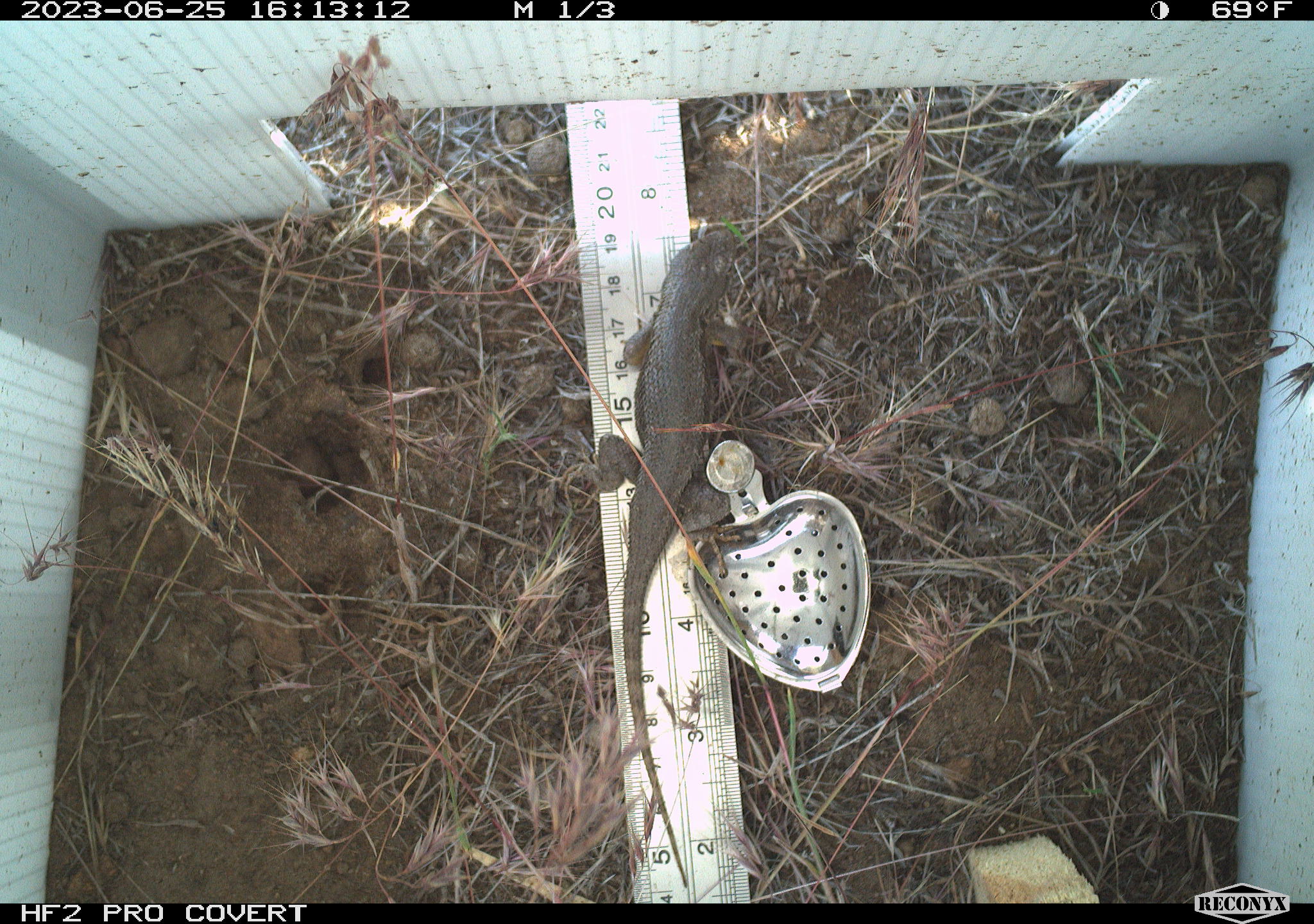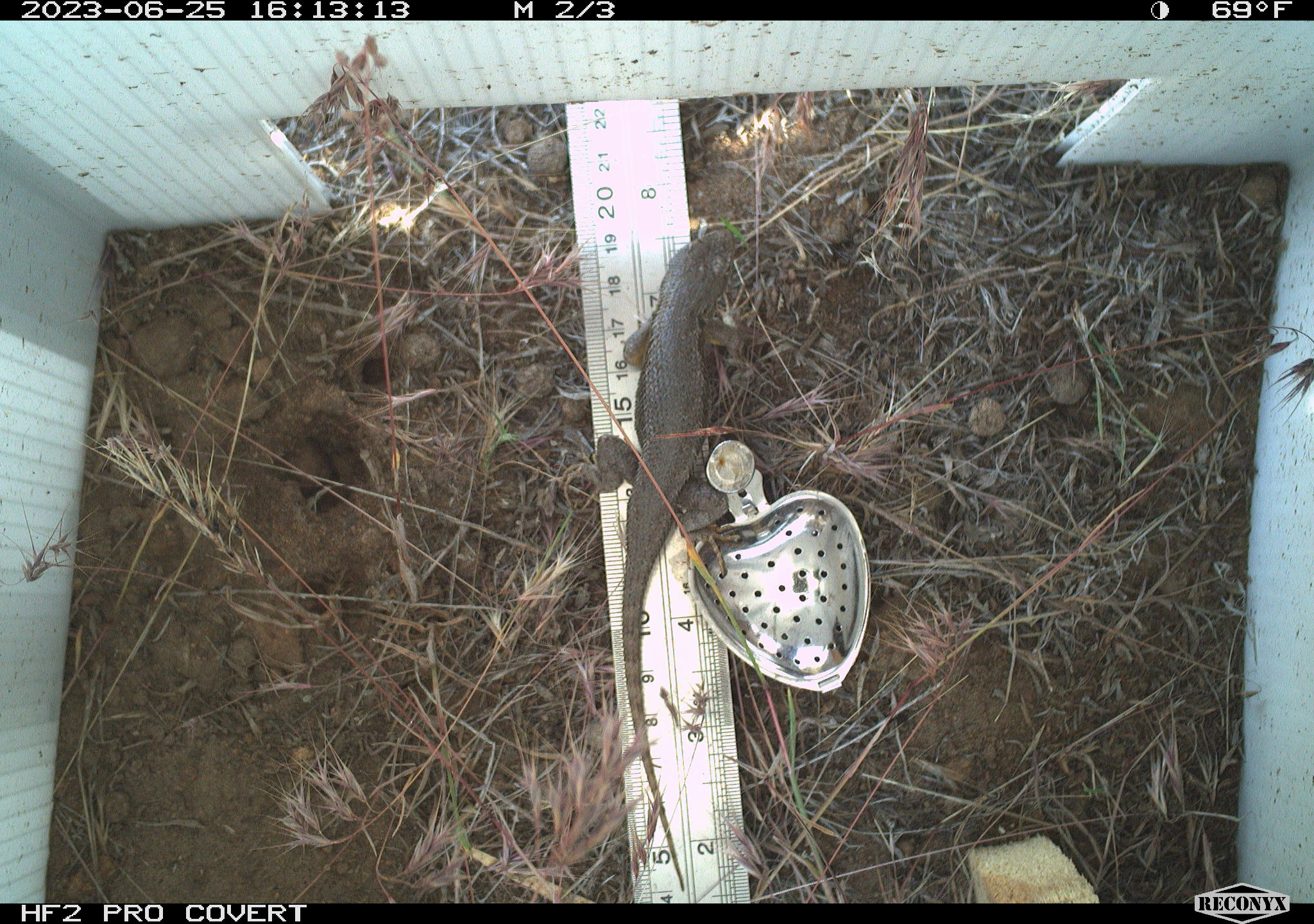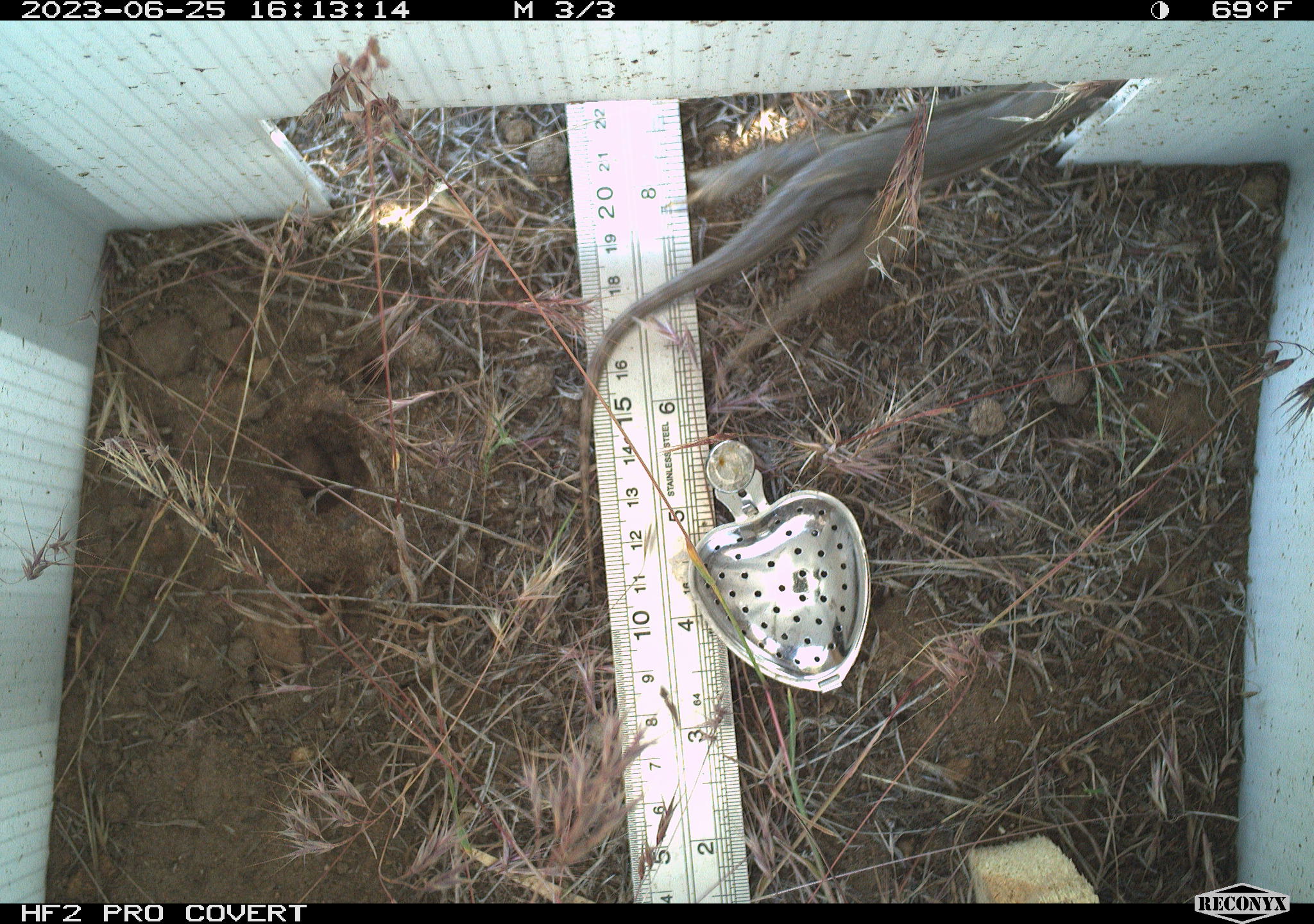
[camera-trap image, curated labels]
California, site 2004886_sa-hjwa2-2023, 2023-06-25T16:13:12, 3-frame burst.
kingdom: Animalia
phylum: Chordata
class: Reptilia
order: Squamata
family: Phrynosomatidae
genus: Sceloporus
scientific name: Sceloporus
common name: spiny lizards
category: sceloporus species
Sceloporus species (spiny lizards) (Sceloporus).